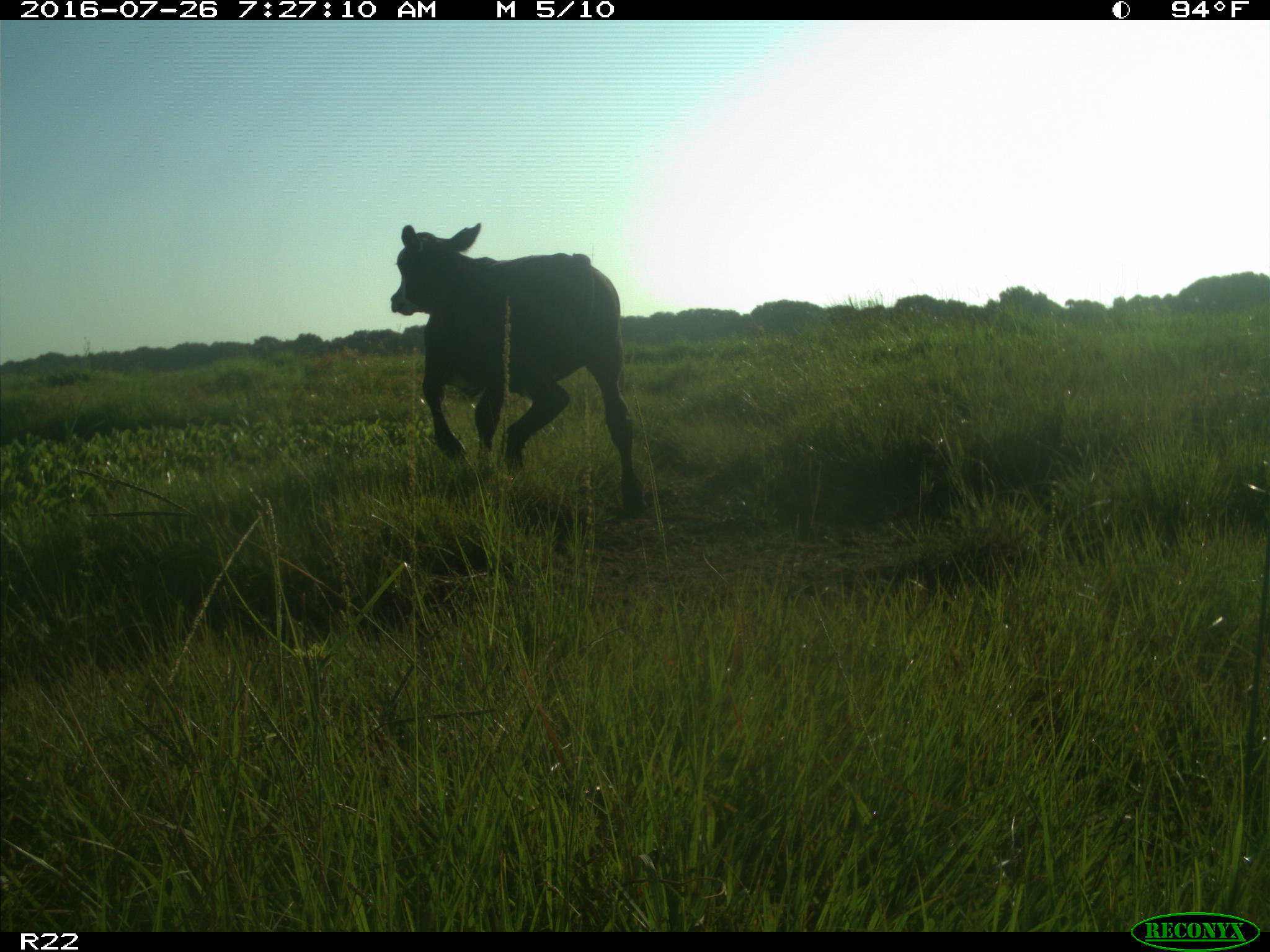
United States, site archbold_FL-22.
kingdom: Animalia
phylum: Chordata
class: Mammalia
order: Artiodactyla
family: Bovidae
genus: Bos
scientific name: Bos taurus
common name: domestic cow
Bos taurus (domestic cow).